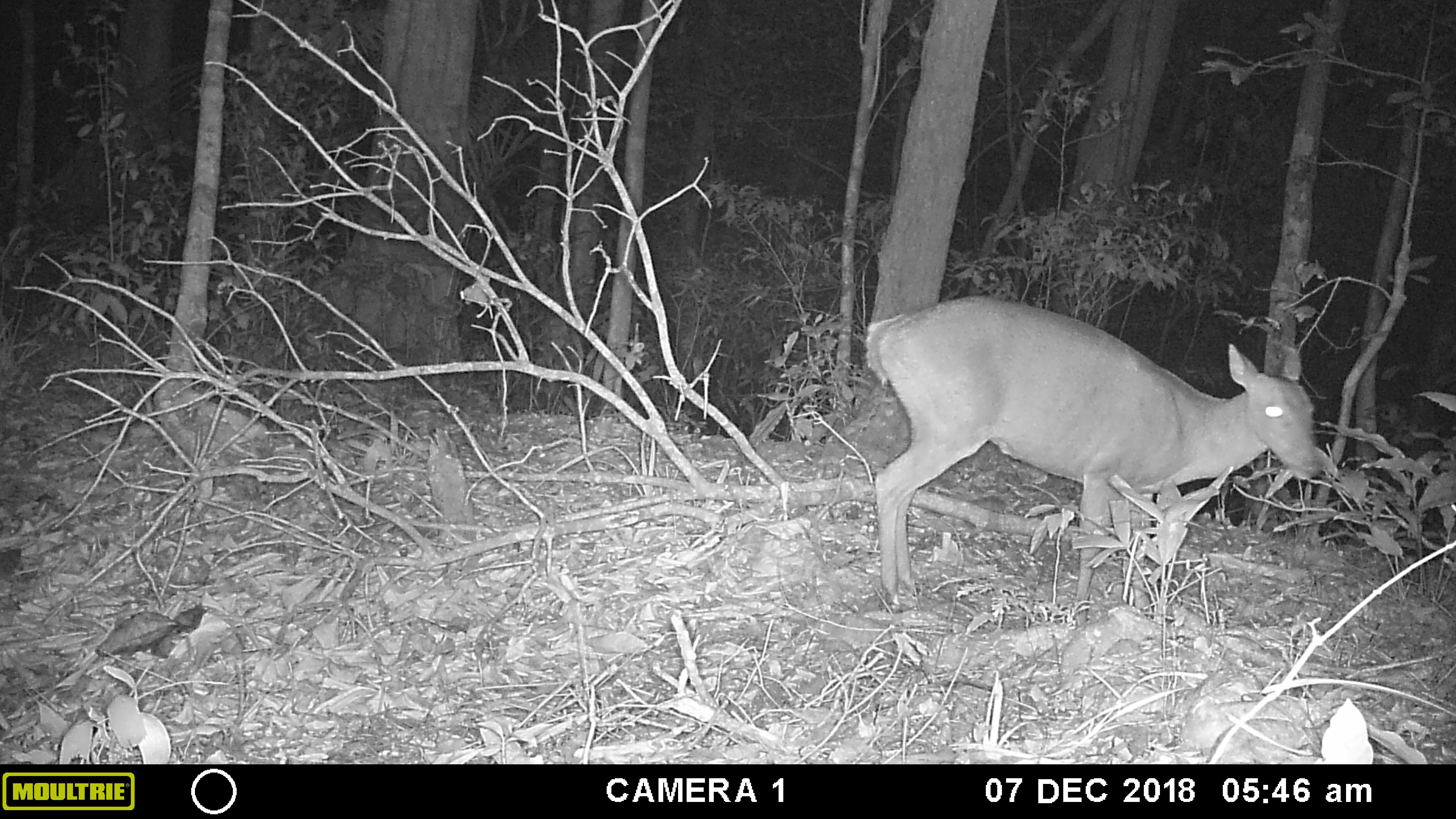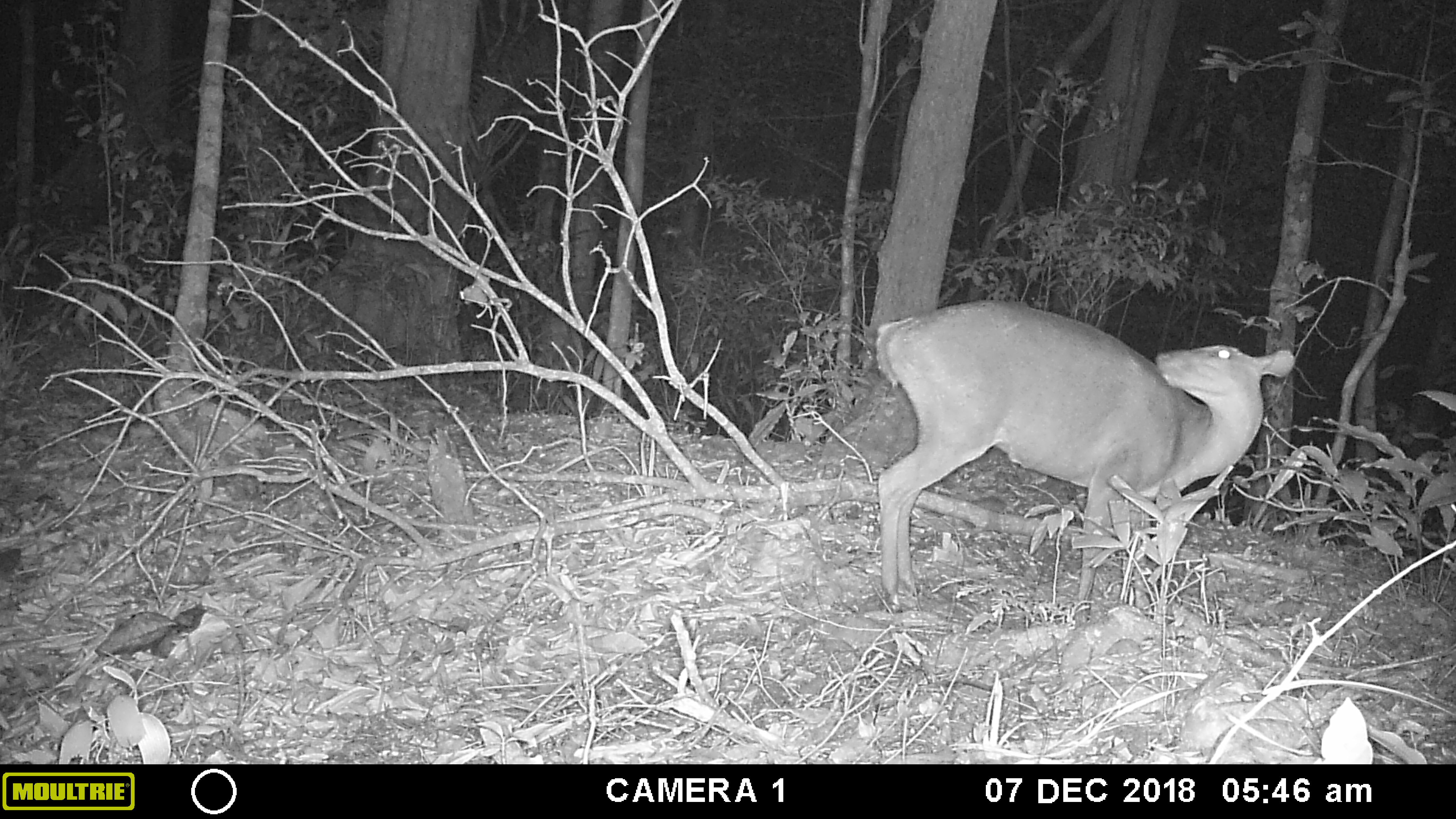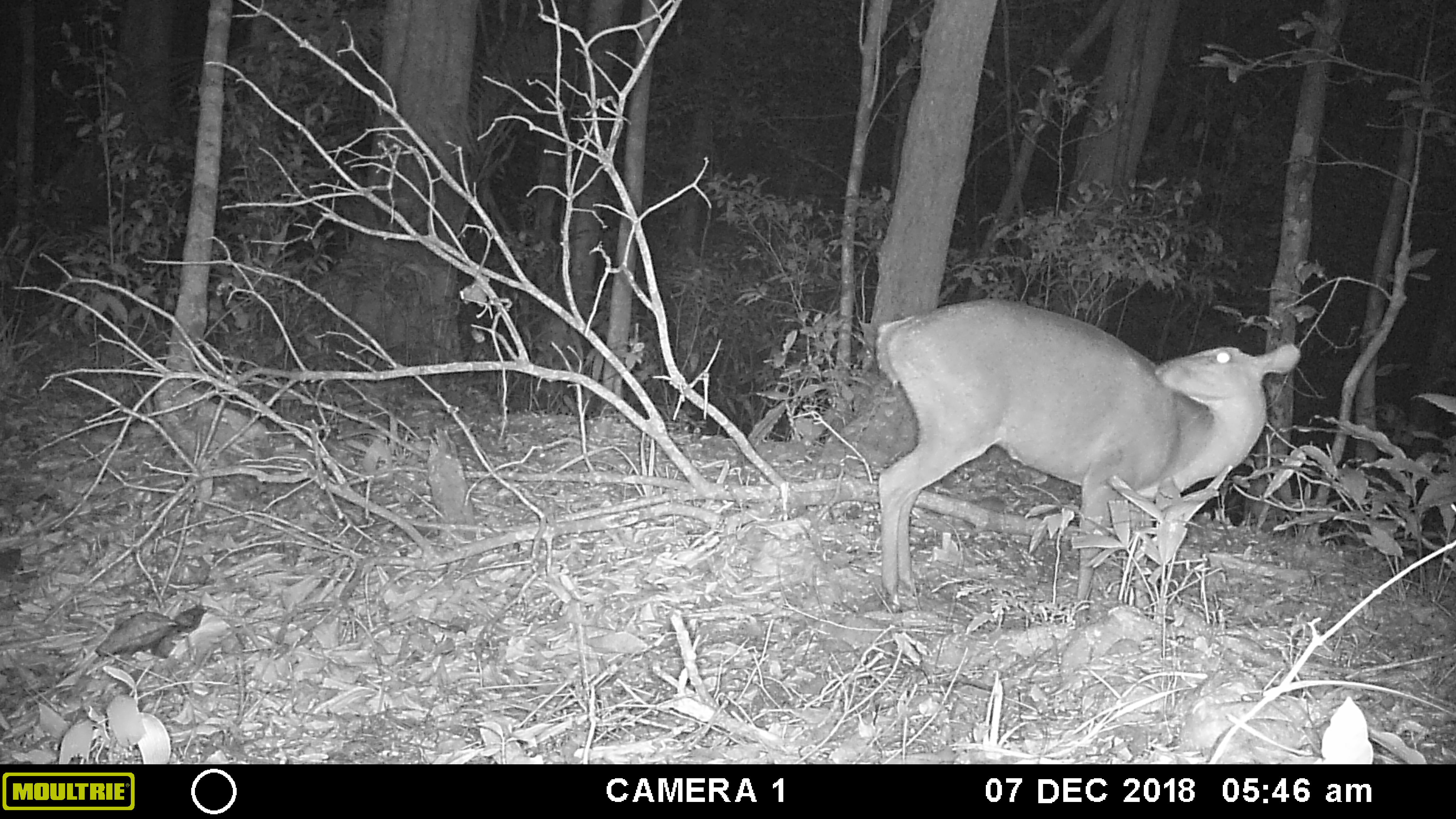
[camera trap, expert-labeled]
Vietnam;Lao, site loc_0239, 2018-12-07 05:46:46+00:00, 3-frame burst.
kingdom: Animalia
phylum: Chordata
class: Mammalia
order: Artiodactyla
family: Cervidae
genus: Muntiacus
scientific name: Muntiacus vuquangensis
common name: large-antlered muntjac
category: large antlered muntjac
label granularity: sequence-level